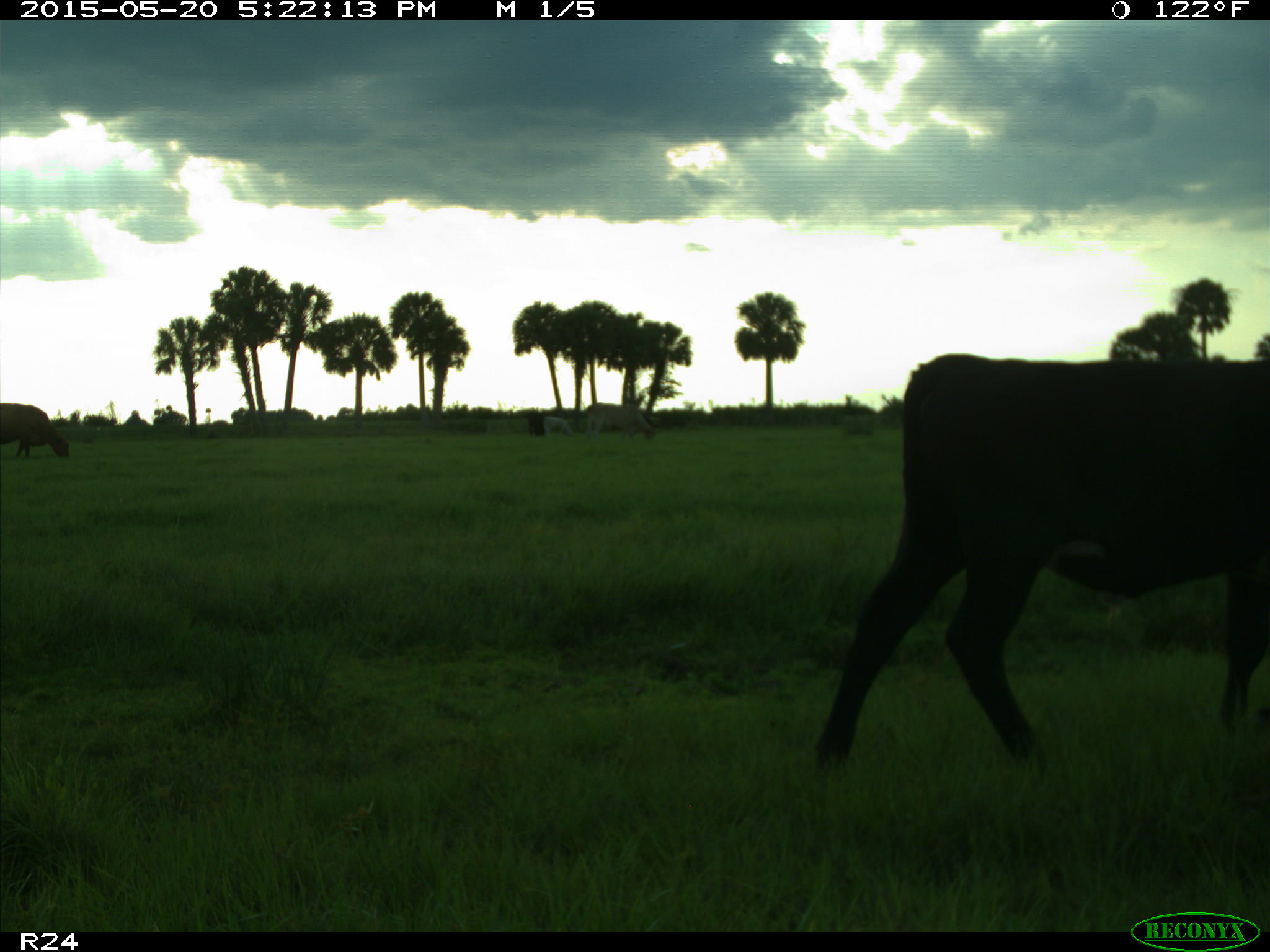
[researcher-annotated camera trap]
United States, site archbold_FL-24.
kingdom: Animalia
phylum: Chordata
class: Mammalia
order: Artiodactyla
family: Bovidae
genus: Bos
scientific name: Bos taurus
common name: domestic cow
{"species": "Bos taurus (domestic cow)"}